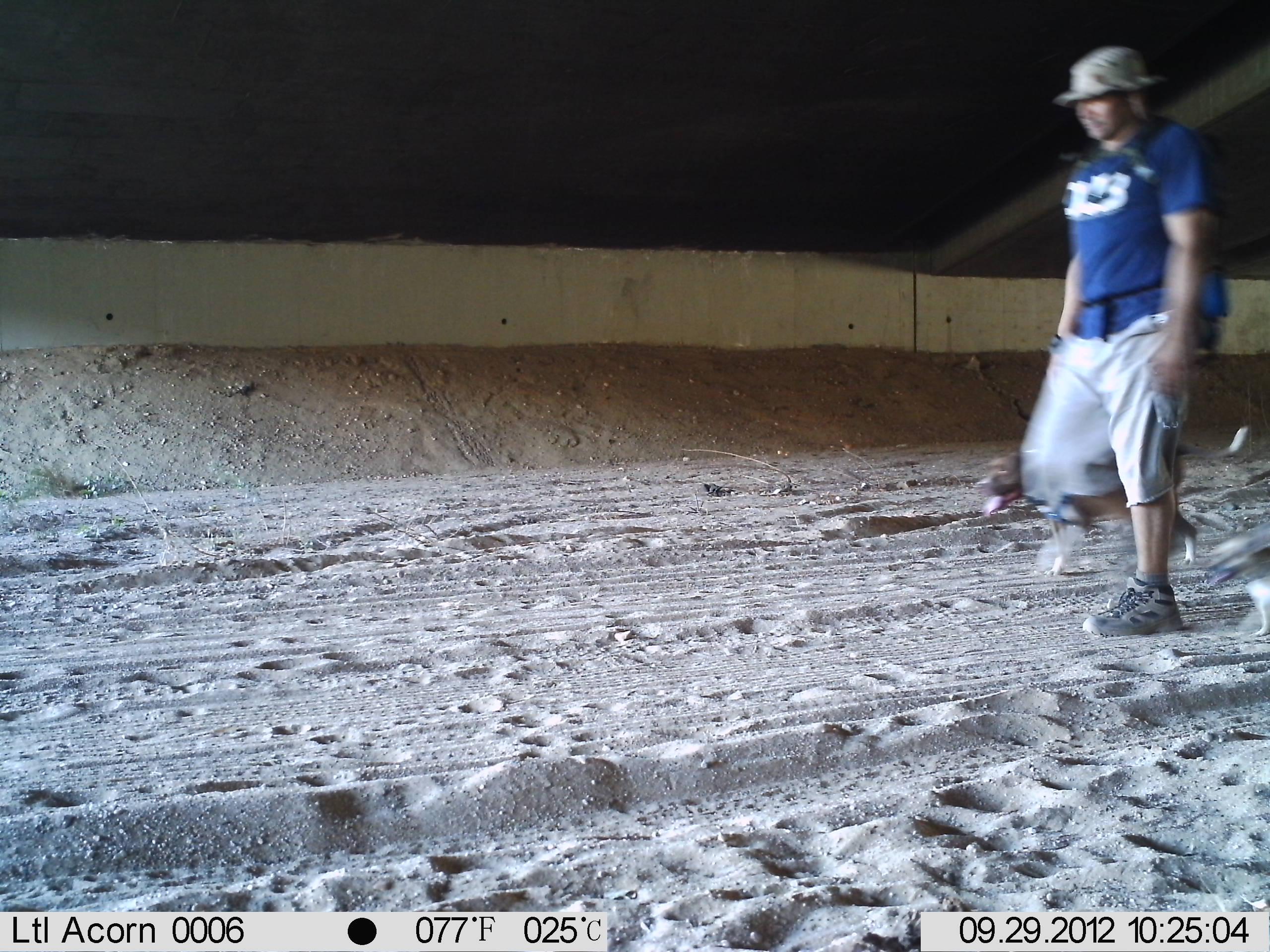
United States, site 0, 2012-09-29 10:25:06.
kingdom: Animalia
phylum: Chordata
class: Mammalia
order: Carnivora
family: Canidae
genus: Canis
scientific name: Canis familiaris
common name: domestic dog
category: dog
Dog (domestic dog) (Canis familiaris).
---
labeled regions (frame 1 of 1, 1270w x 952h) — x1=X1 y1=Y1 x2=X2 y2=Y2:
dog: x1=976 y1=414 x2=1219 y2=568; x1=1195 y1=522 x2=1265 y2=644